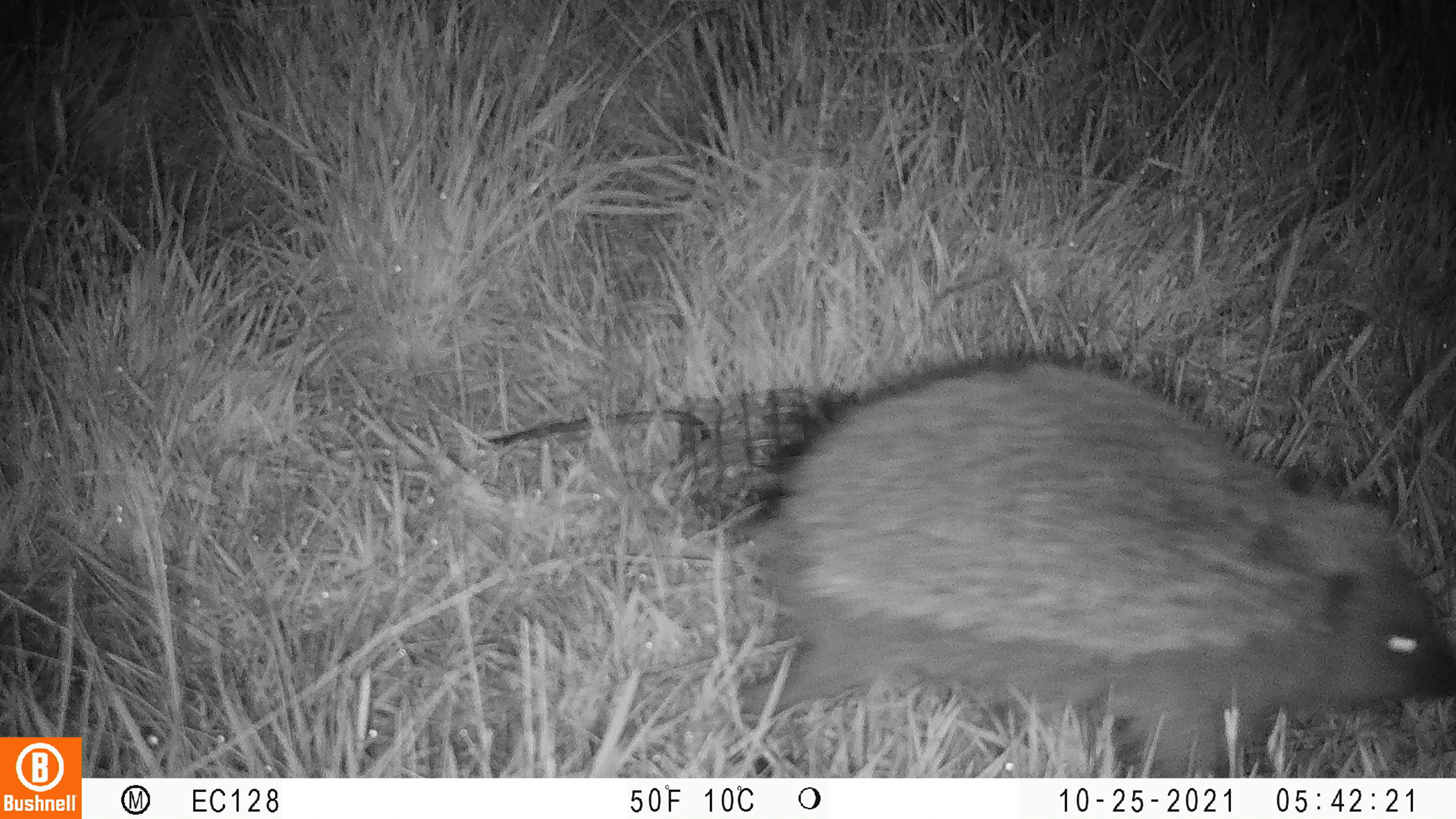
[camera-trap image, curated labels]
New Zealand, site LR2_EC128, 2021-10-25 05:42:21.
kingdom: Animalia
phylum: Chordata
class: Mammalia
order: Eulipotyphla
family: Erinaceidae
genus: Erinaceus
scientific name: Erinaceus europaeus europaeus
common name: european hedgehog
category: hedgehog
Hedgehog (european hedgehog) (Erinaceus europaeus europaeus).